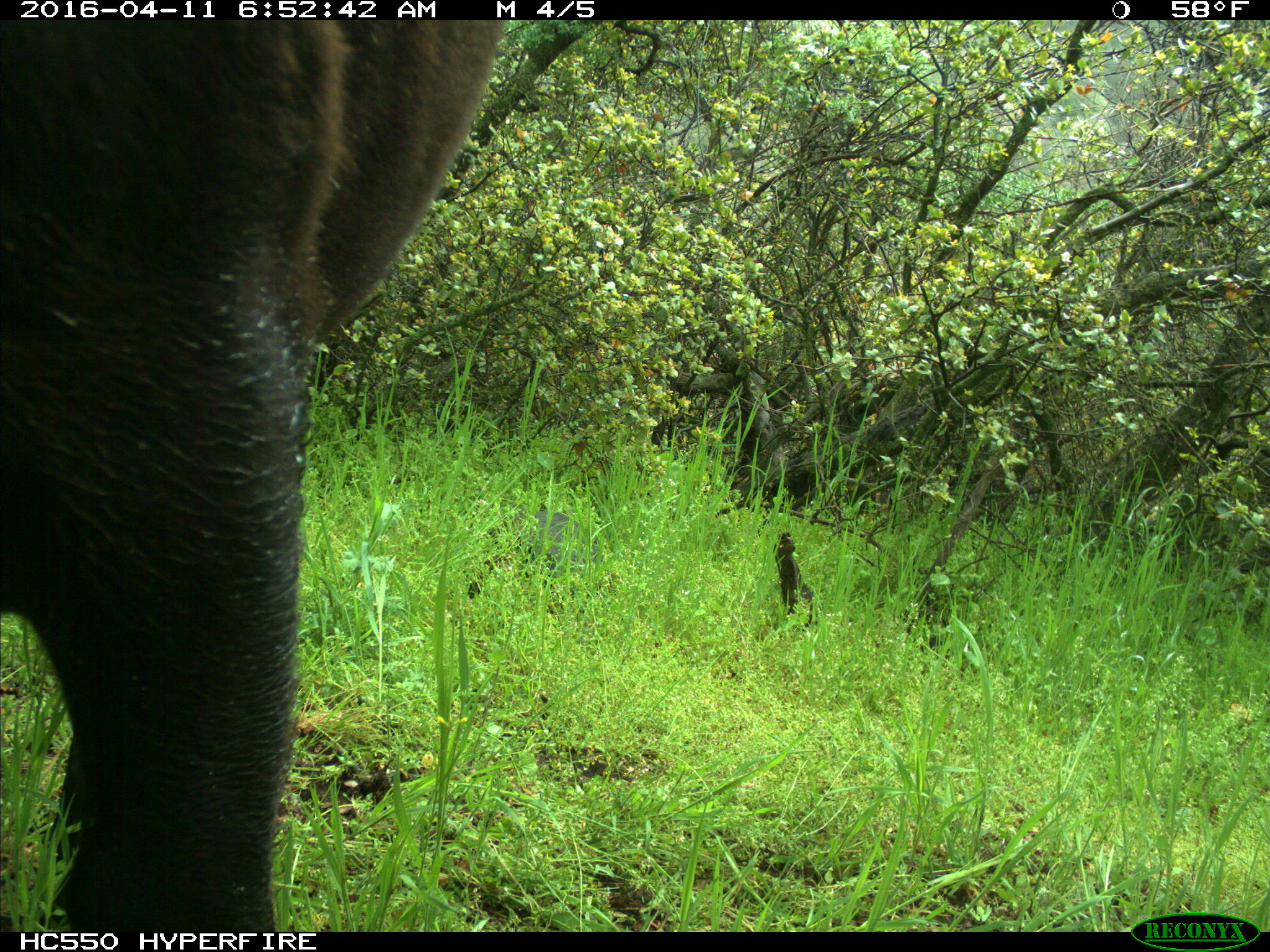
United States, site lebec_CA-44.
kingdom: Animalia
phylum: Chordata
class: Mammalia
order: Artiodactyla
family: Bovidae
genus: Bos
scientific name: Bos taurus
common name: domestic cow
Bos taurus (domestic cow).